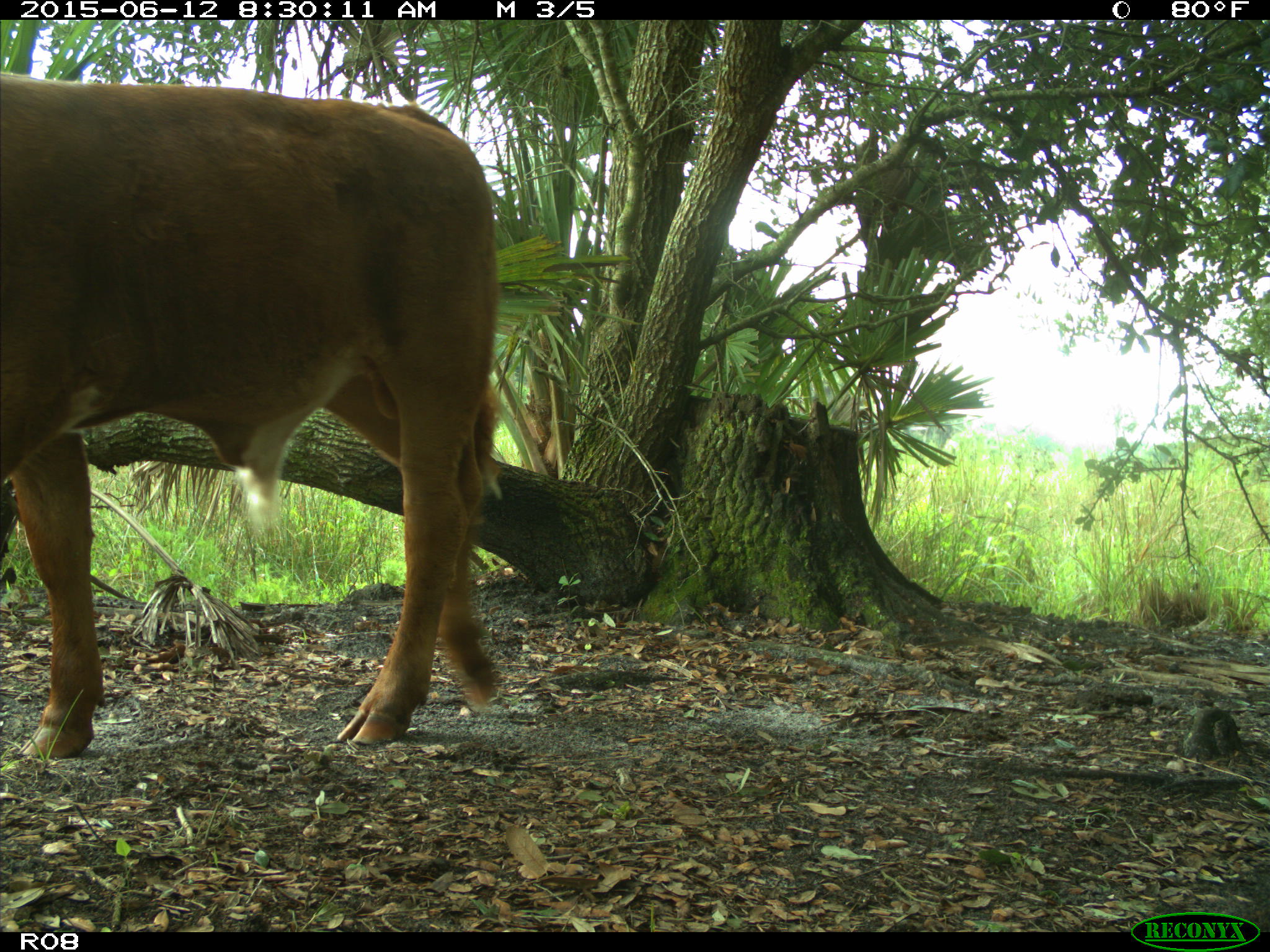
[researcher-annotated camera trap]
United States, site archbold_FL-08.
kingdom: Animalia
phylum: Chordata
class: Mammalia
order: Artiodactyla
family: Bovidae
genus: Bos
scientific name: Bos taurus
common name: domestic cow